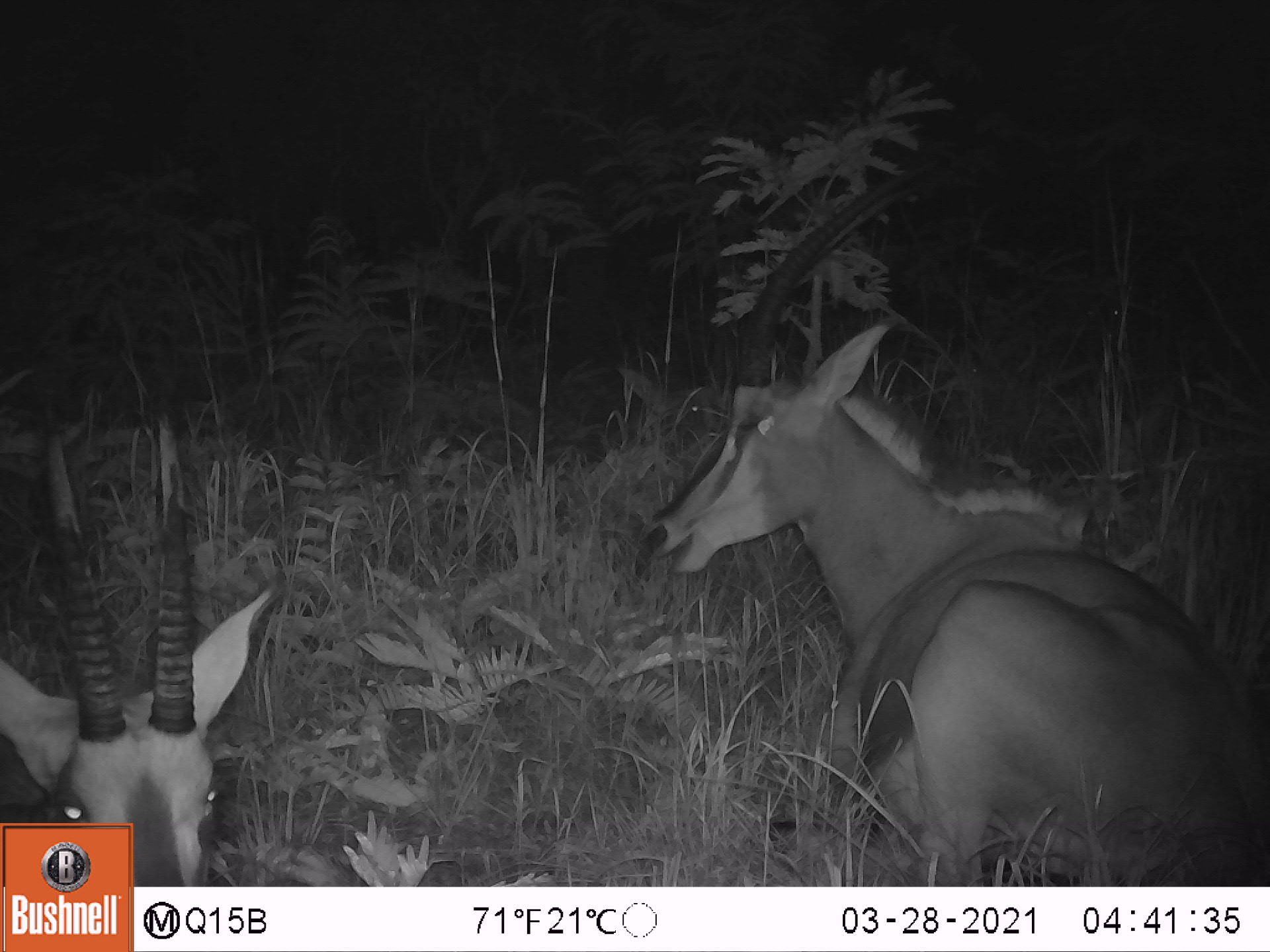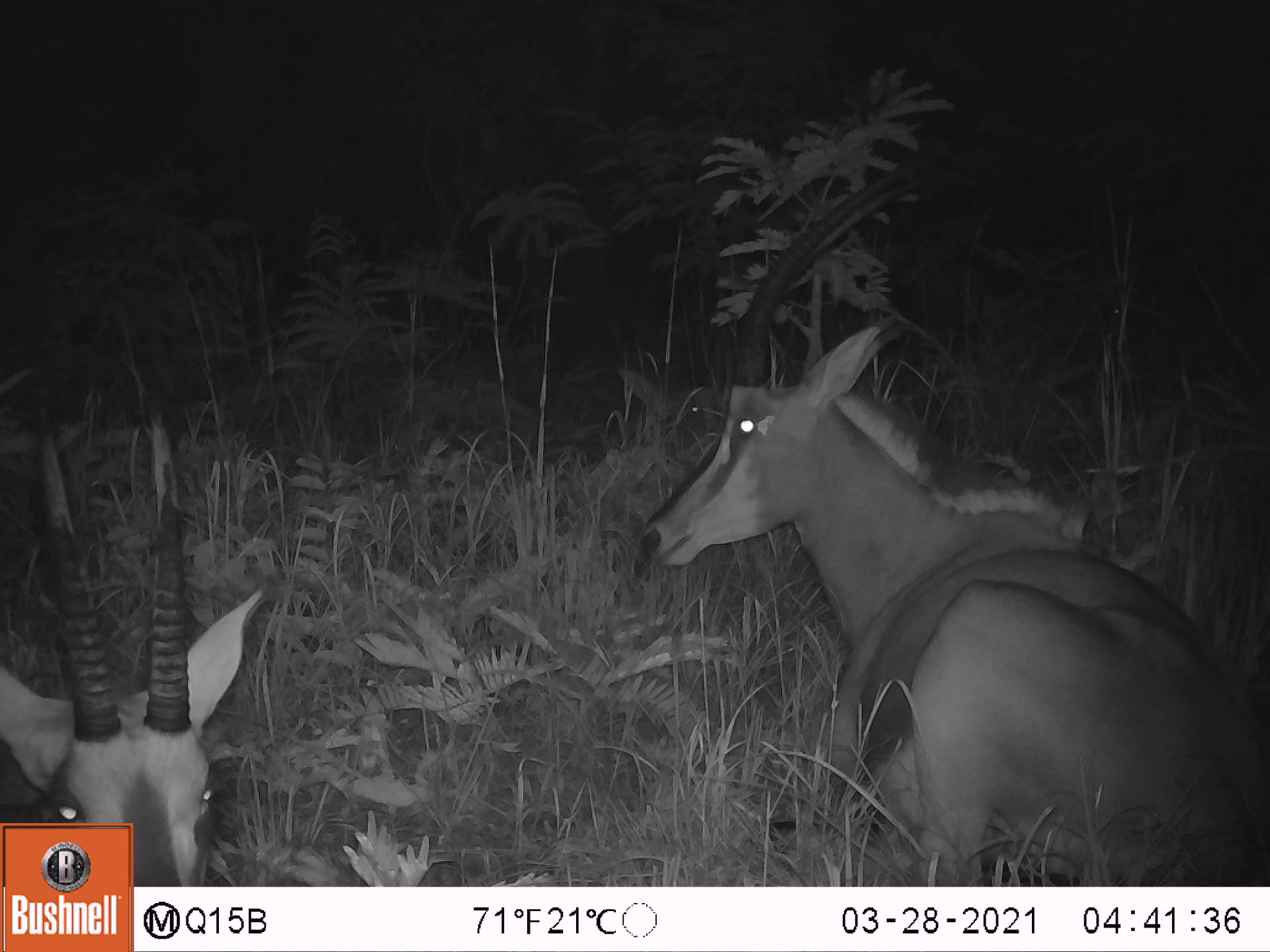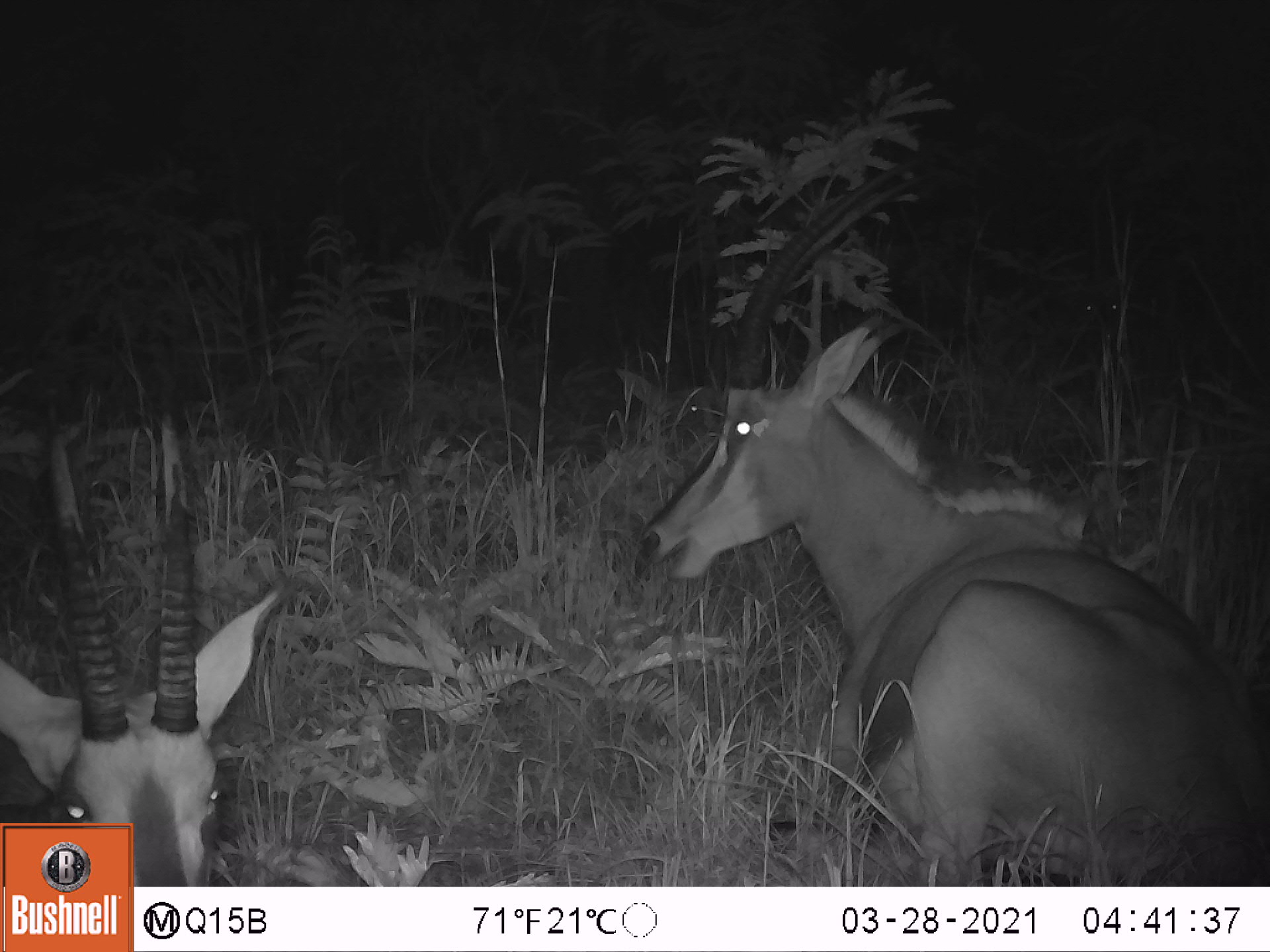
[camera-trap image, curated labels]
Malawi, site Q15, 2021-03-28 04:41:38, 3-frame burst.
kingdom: Animalia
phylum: Chordata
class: Mammalia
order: Artiodactyla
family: Bovidae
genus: Hippotragus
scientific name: Hippotragus niger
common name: sable antelope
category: sable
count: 5